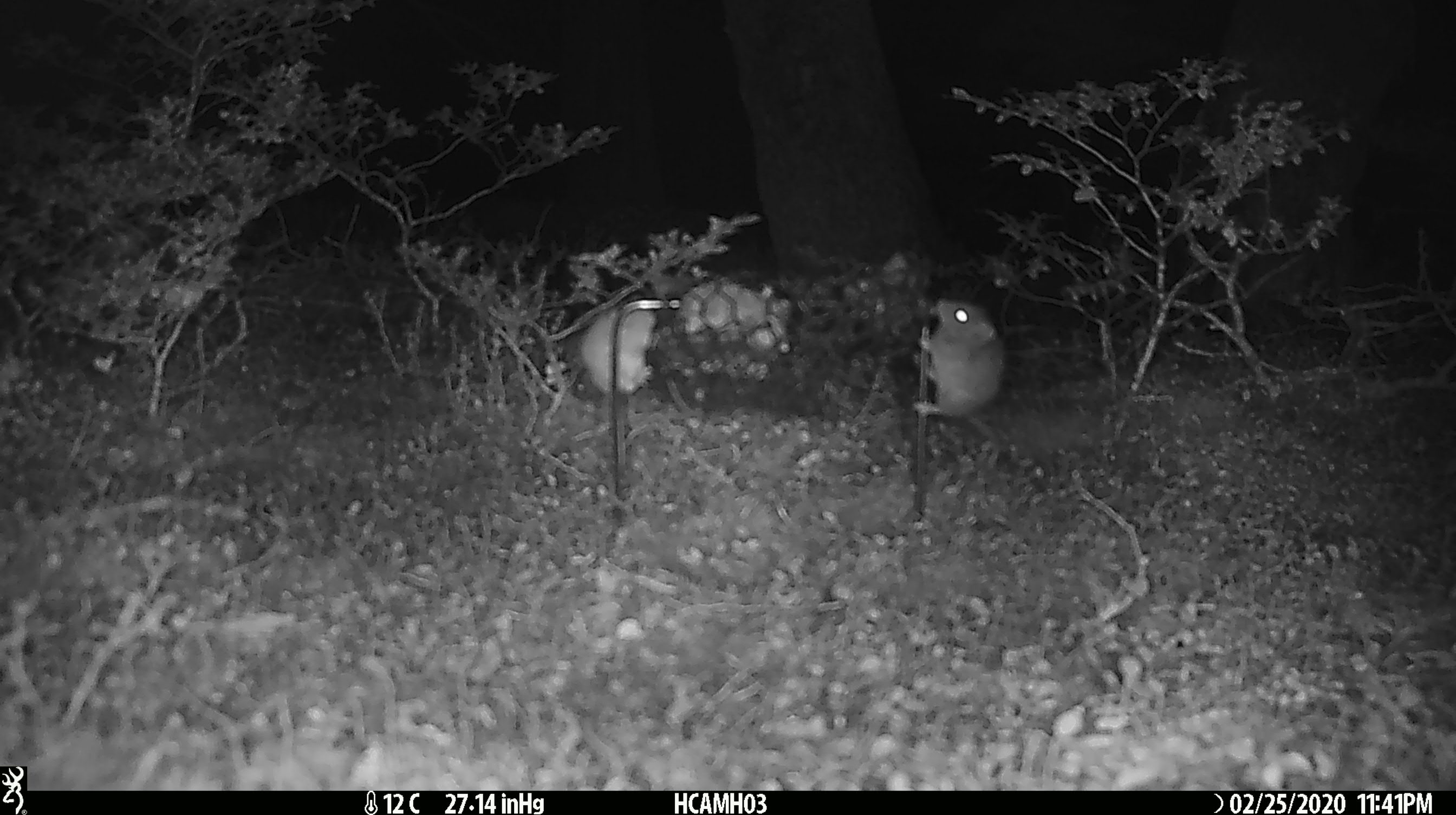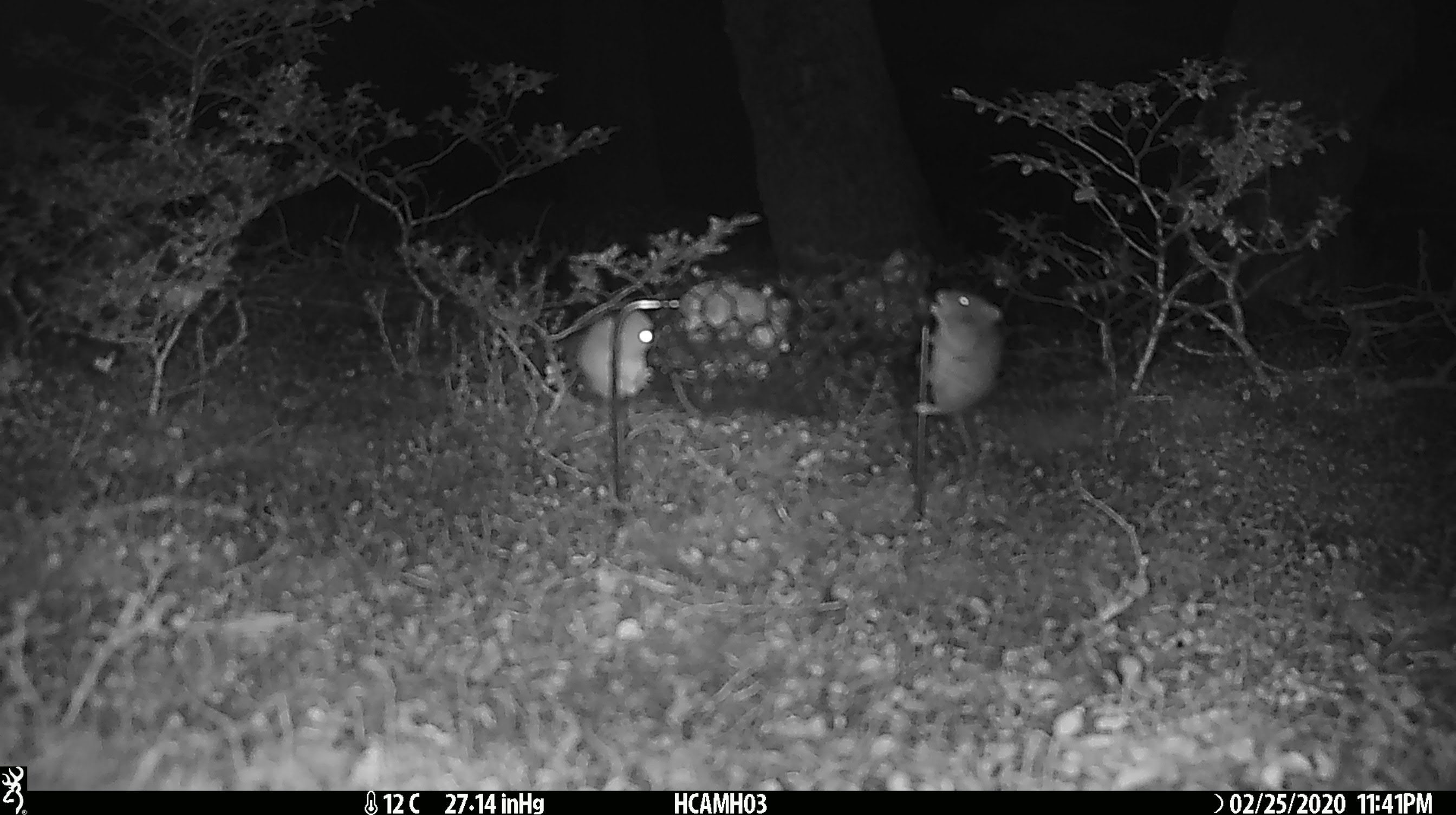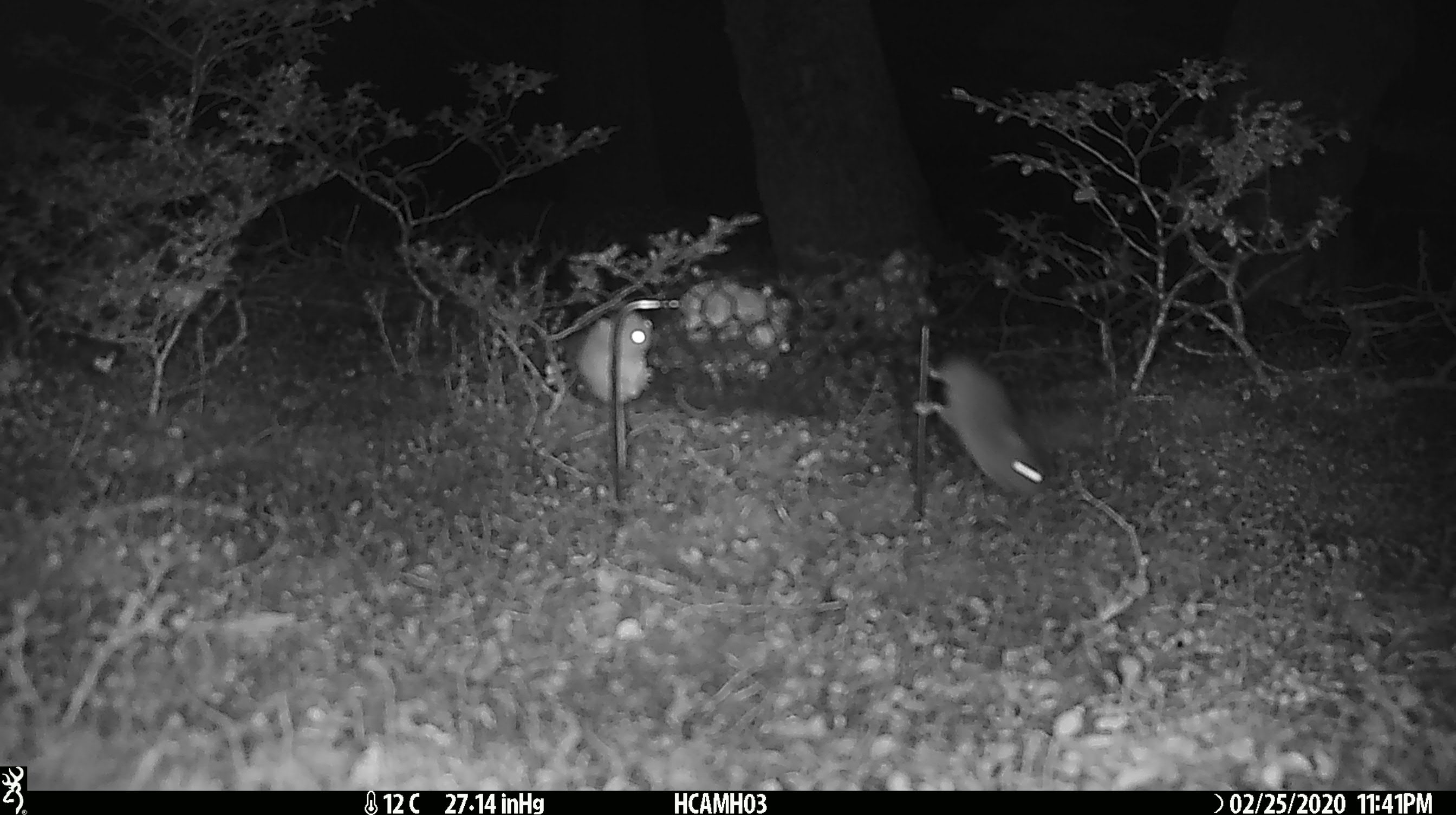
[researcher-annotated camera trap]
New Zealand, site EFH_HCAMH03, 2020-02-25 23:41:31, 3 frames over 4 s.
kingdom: Animalia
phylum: Chordata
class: Mammalia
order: Rodentia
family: Muridae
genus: Mus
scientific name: Mus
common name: mouse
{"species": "mouse (Mus)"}